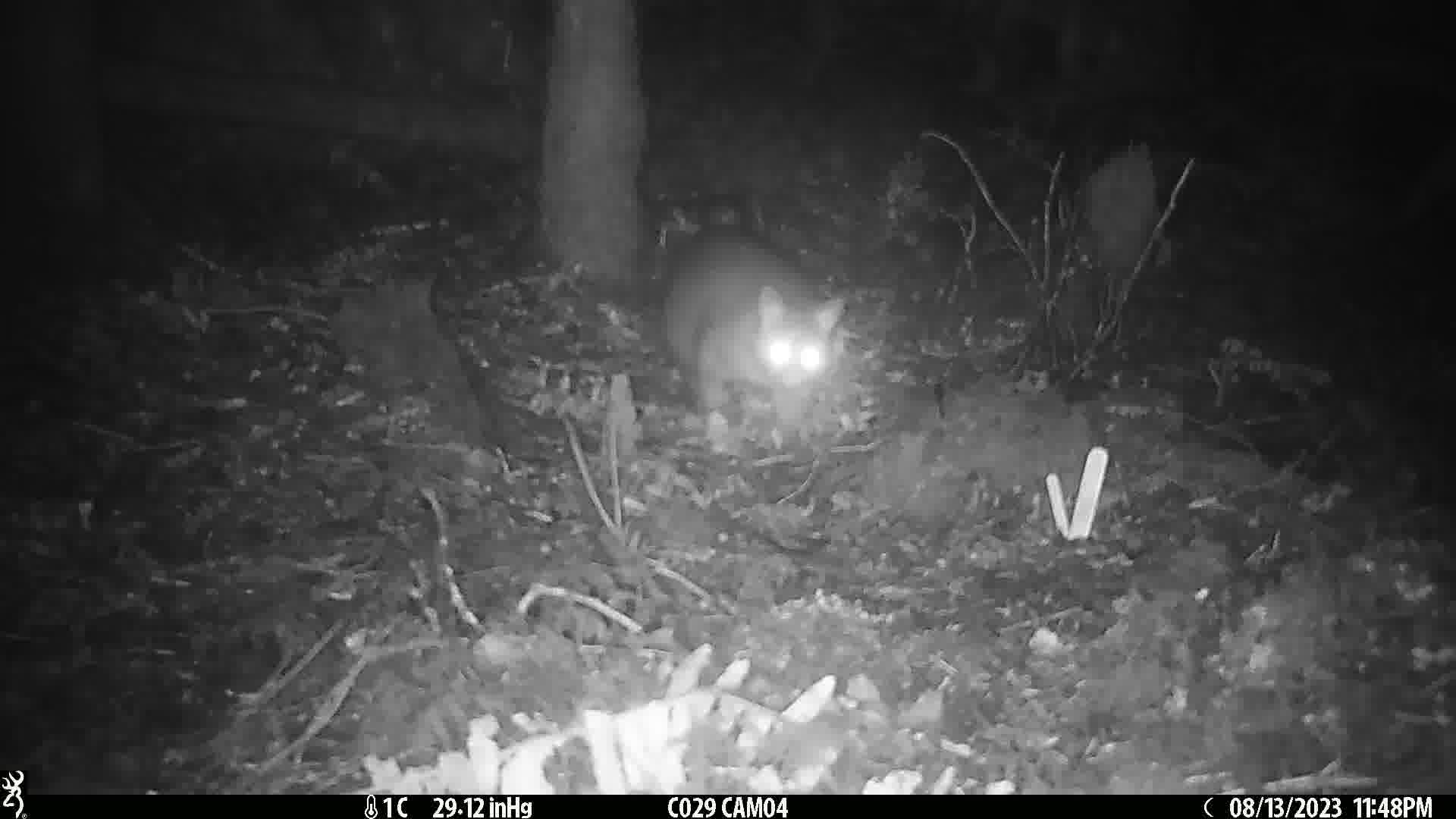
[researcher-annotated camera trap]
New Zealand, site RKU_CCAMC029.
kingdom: Animalia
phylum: Chordata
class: Mammalia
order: Diprotodontia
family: Phalangeridae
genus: Trichosurus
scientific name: Trichosurus vulpecula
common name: common brushtail possum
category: possum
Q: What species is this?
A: Possum (common brushtail possum) (Trichosurus vulpecula).